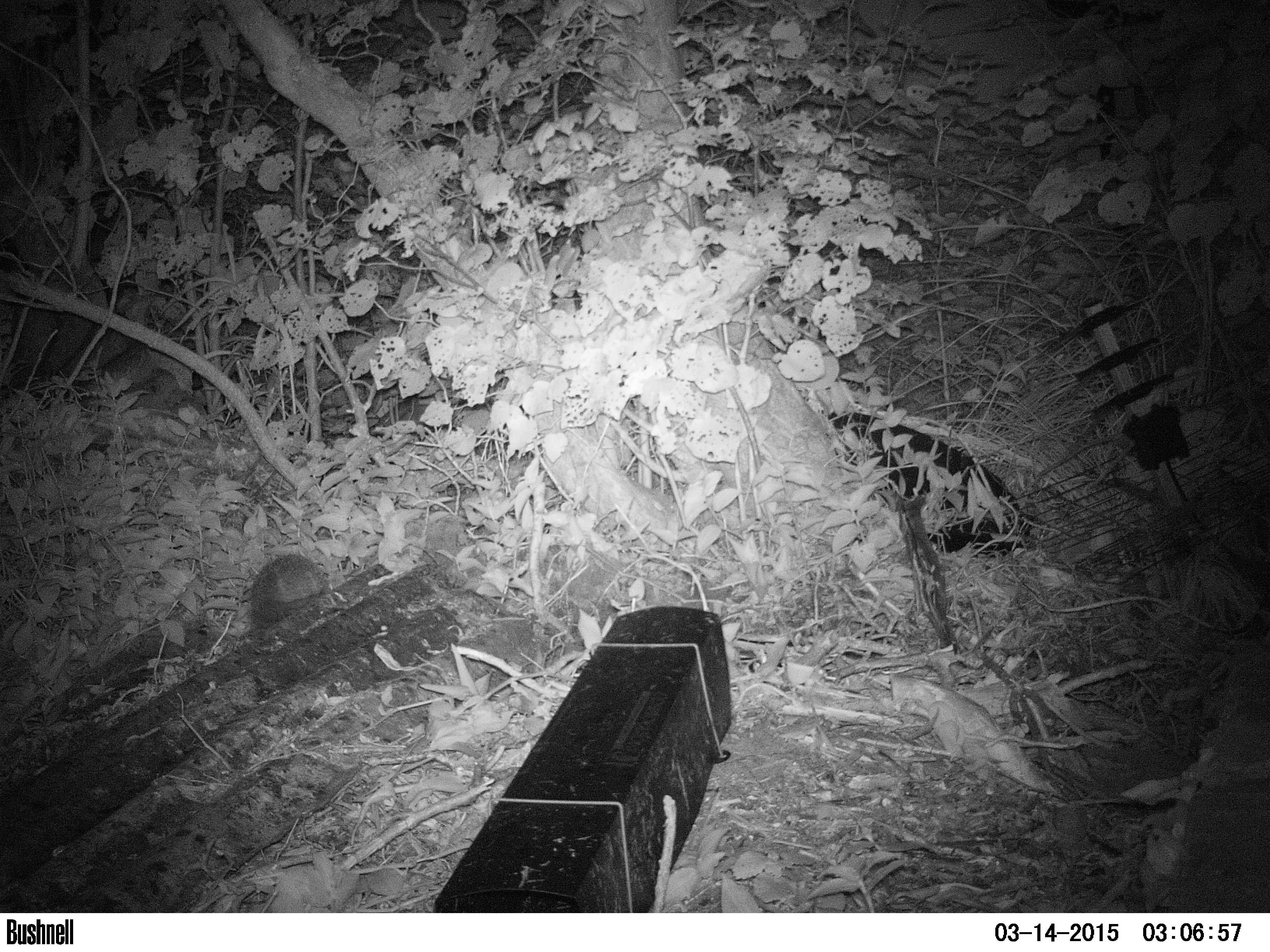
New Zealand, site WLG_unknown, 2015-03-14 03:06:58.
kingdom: Animalia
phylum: Chordata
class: Mammalia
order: Eulipotyphla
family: Erinaceidae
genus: Erinaceus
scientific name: Erinaceus europaeus europaeus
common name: european hedgehog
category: hedgehog